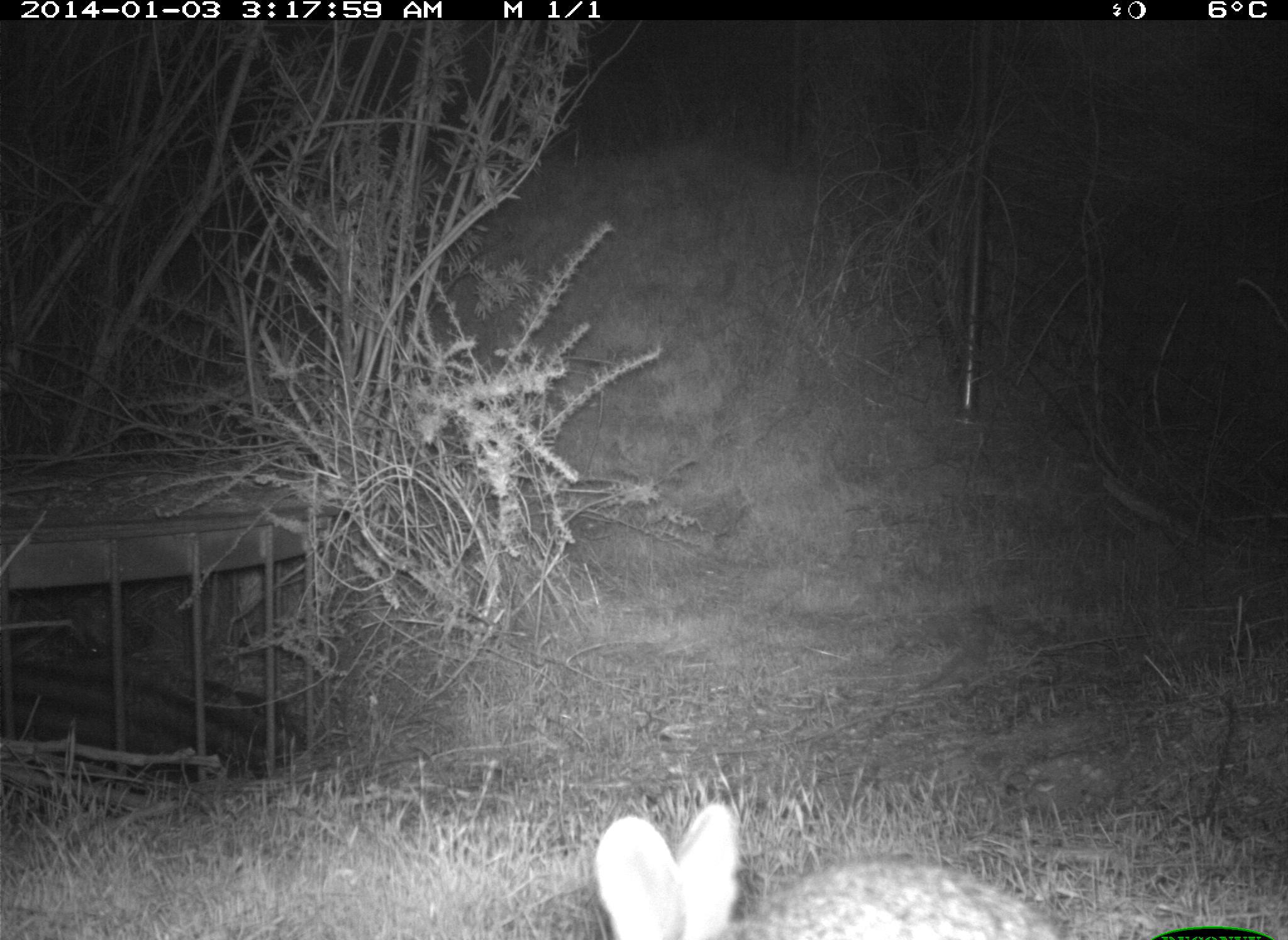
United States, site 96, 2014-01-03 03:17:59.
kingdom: Animalia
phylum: Chordata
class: Mammalia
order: Lagomorpha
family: Leporidae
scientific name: Leporidae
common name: rabbits and hares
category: rabbit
Rabbit (rabbits and hares) (Leporidae).